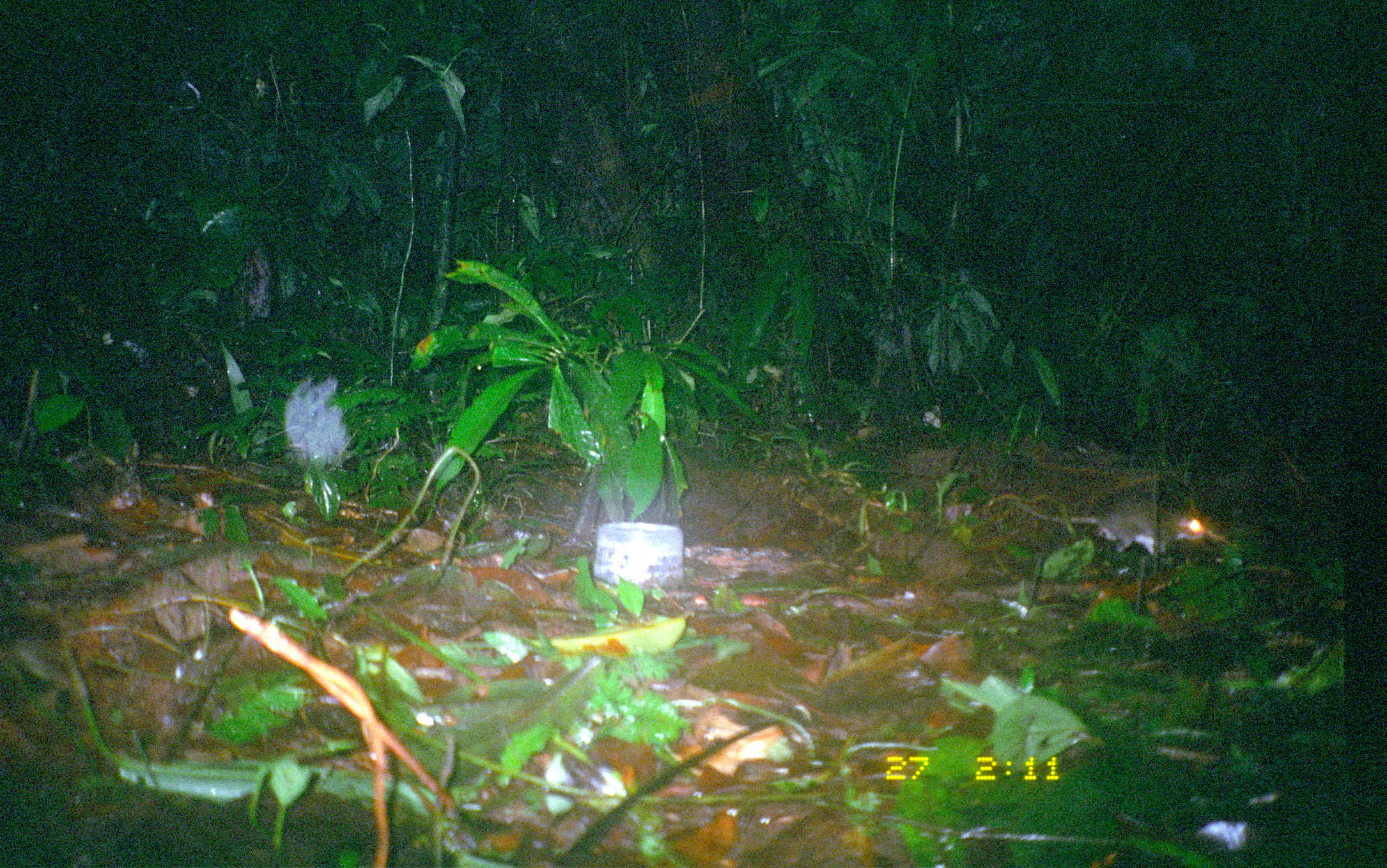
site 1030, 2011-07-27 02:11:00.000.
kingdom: Animalia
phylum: Chordata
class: Mammalia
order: Rodentia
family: Echimyidae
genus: Proechimys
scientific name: Proechimys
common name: south american spiny rats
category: proechimys sp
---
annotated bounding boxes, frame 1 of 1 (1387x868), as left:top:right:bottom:
proechimys sp: 1013:498:1203:557